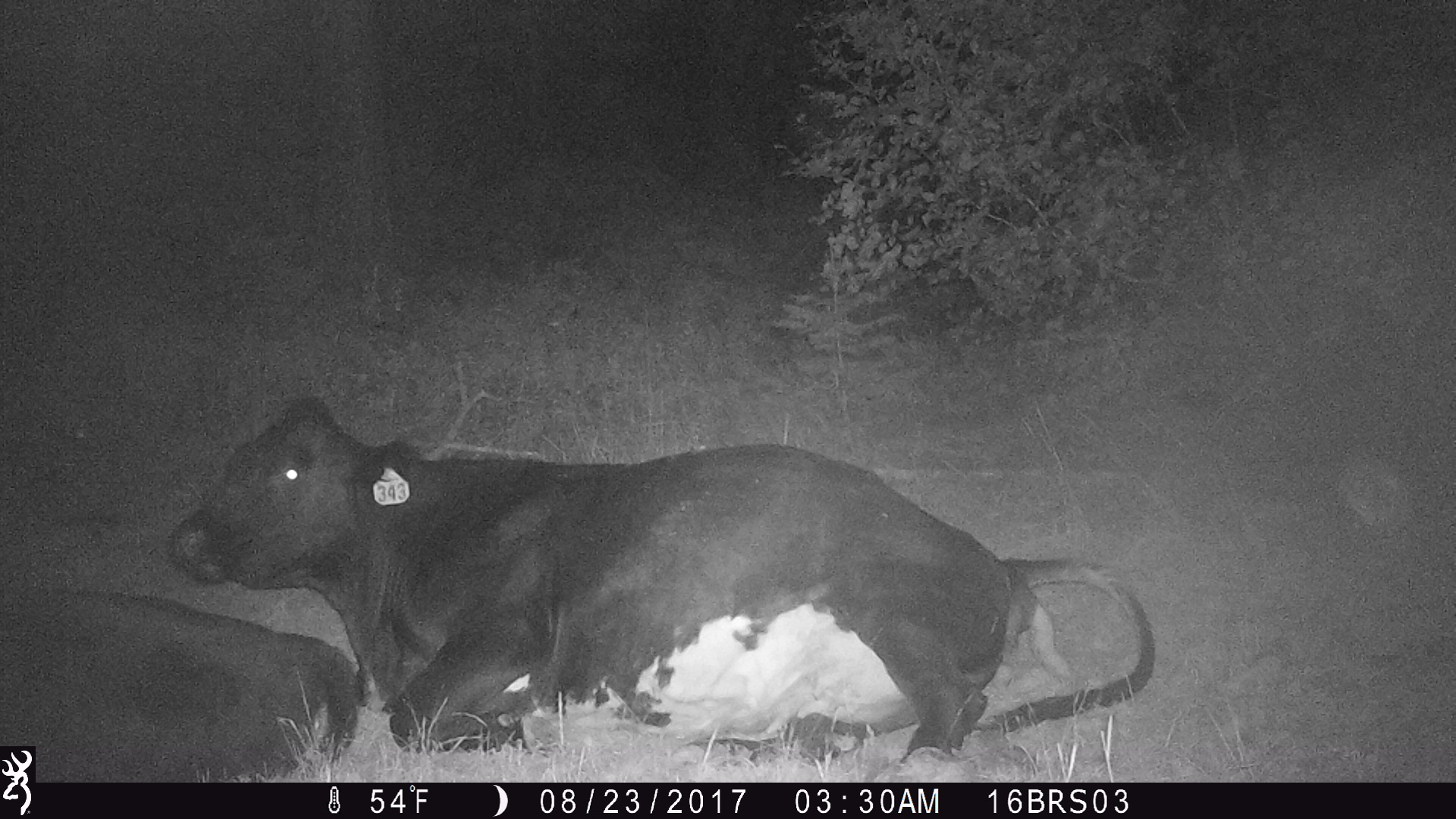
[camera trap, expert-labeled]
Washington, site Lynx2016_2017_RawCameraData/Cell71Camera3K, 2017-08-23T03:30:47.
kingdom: Animalia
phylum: Chordata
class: Mammalia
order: Artiodactyla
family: Bovidae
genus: Bos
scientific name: Bos taurus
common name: domestic cattle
Domestic cattle (Bos taurus). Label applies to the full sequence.